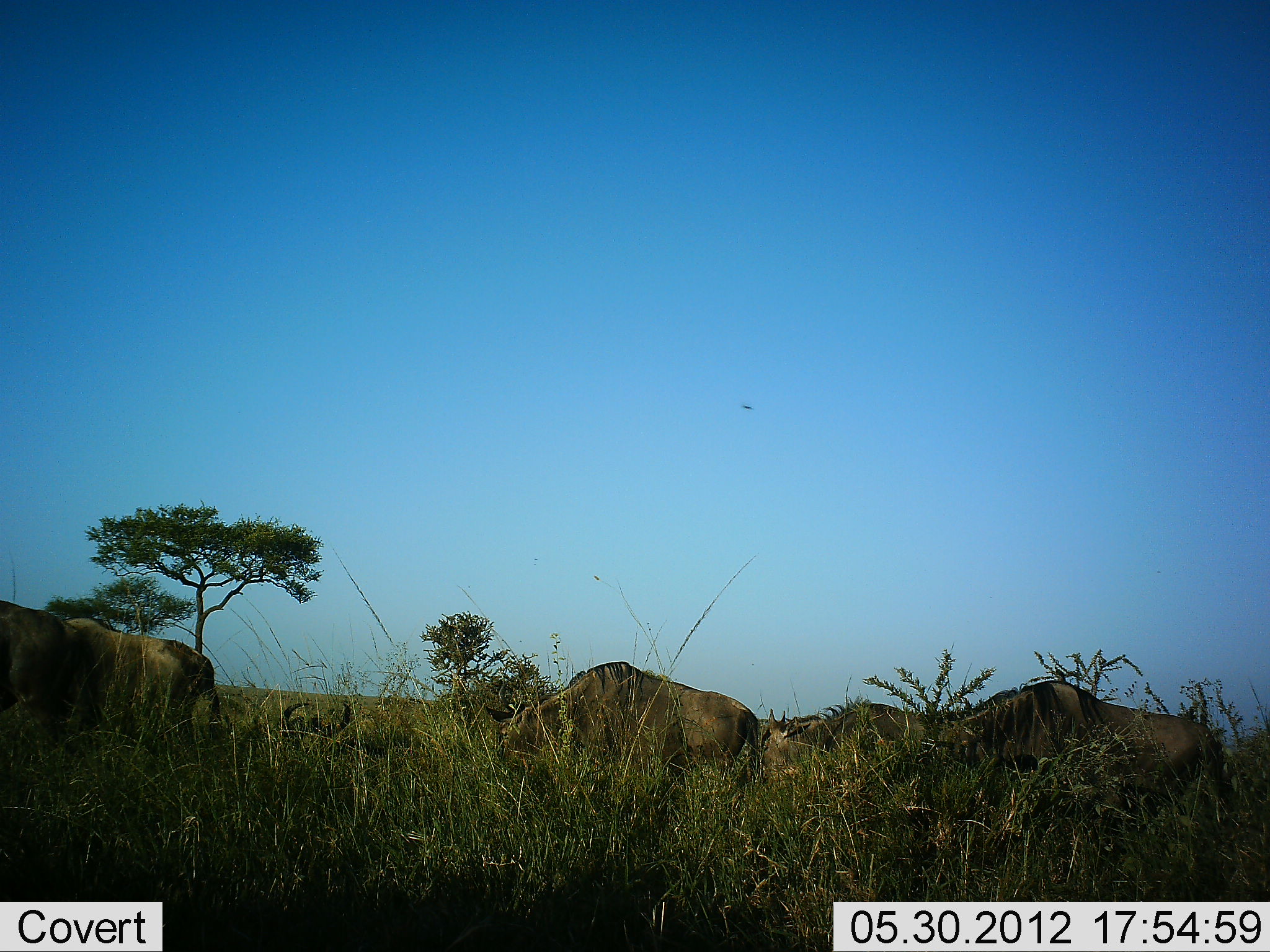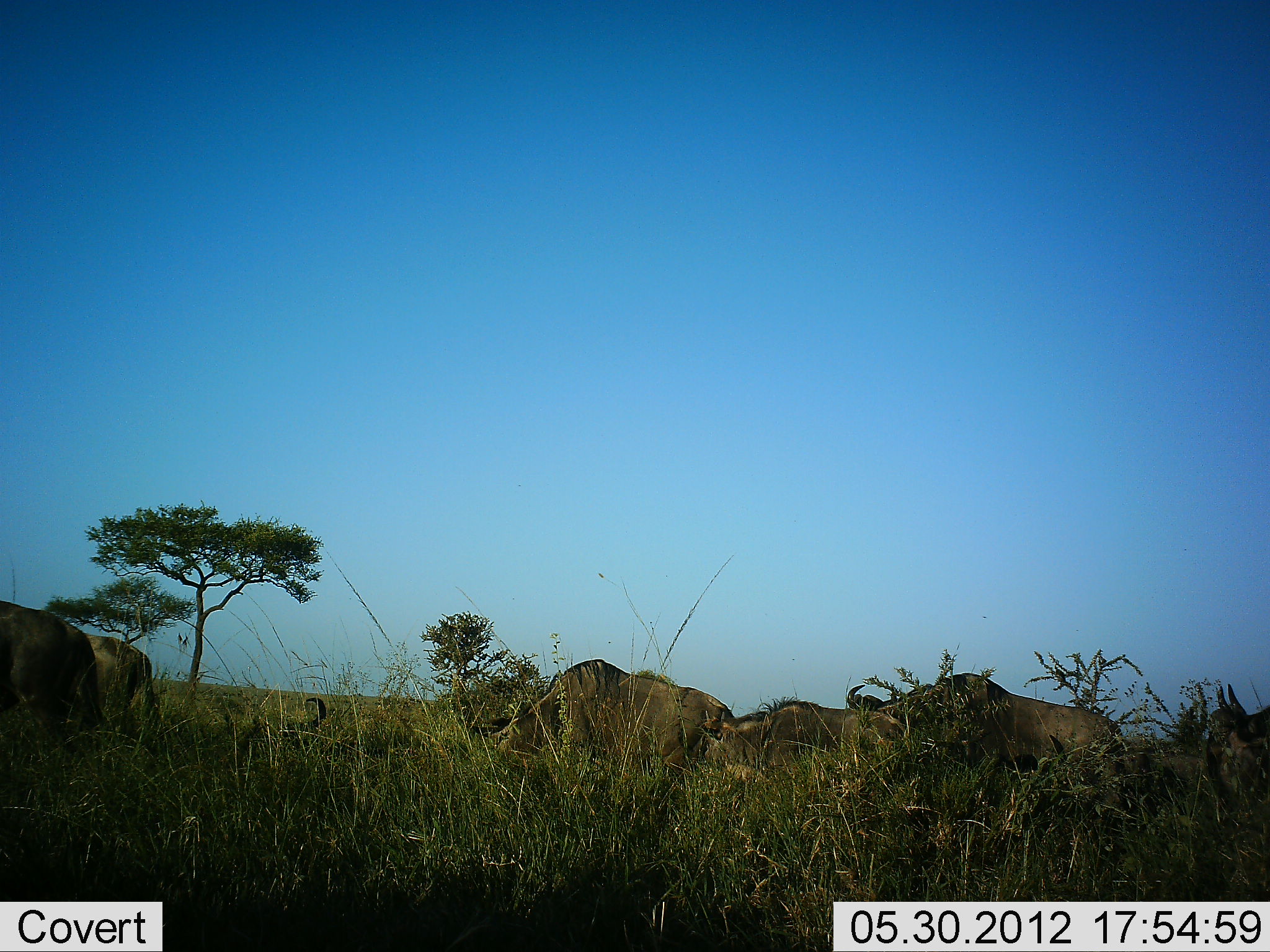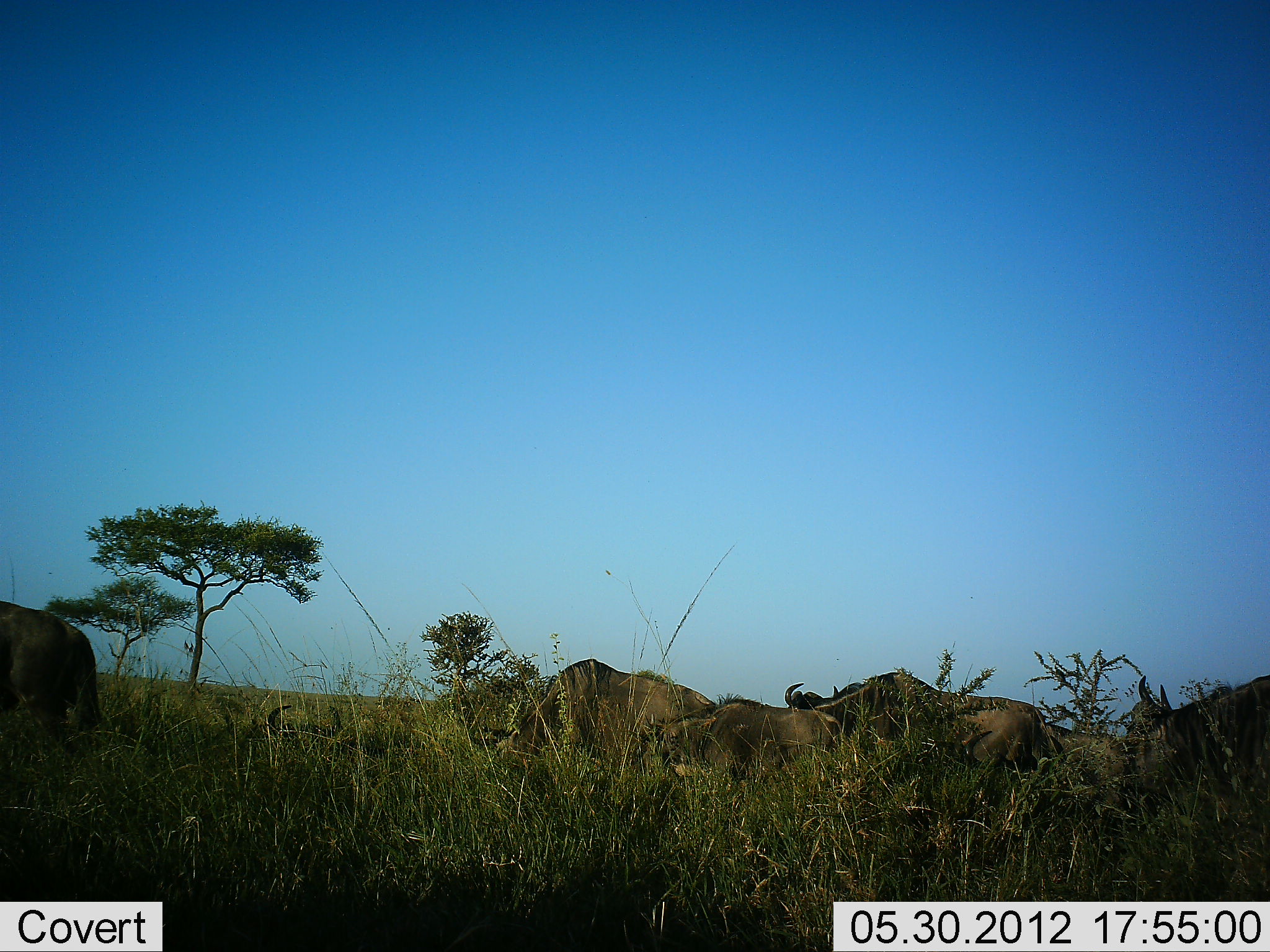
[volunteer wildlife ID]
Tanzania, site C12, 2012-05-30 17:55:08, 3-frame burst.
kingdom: Animalia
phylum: Chordata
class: Mammalia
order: Artiodactyla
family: Bovidae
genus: Connochaetes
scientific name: Connochaetes taurinus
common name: blue wildebeest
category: wildebeest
Wildebeest (blue wildebeest) (Connochaetes taurinus), count 8. Behavior (volunteer vote fractions): standing 40%, resting 30%, moving 90%, interacting 0%. Young present (vote fraction): 30%. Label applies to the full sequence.